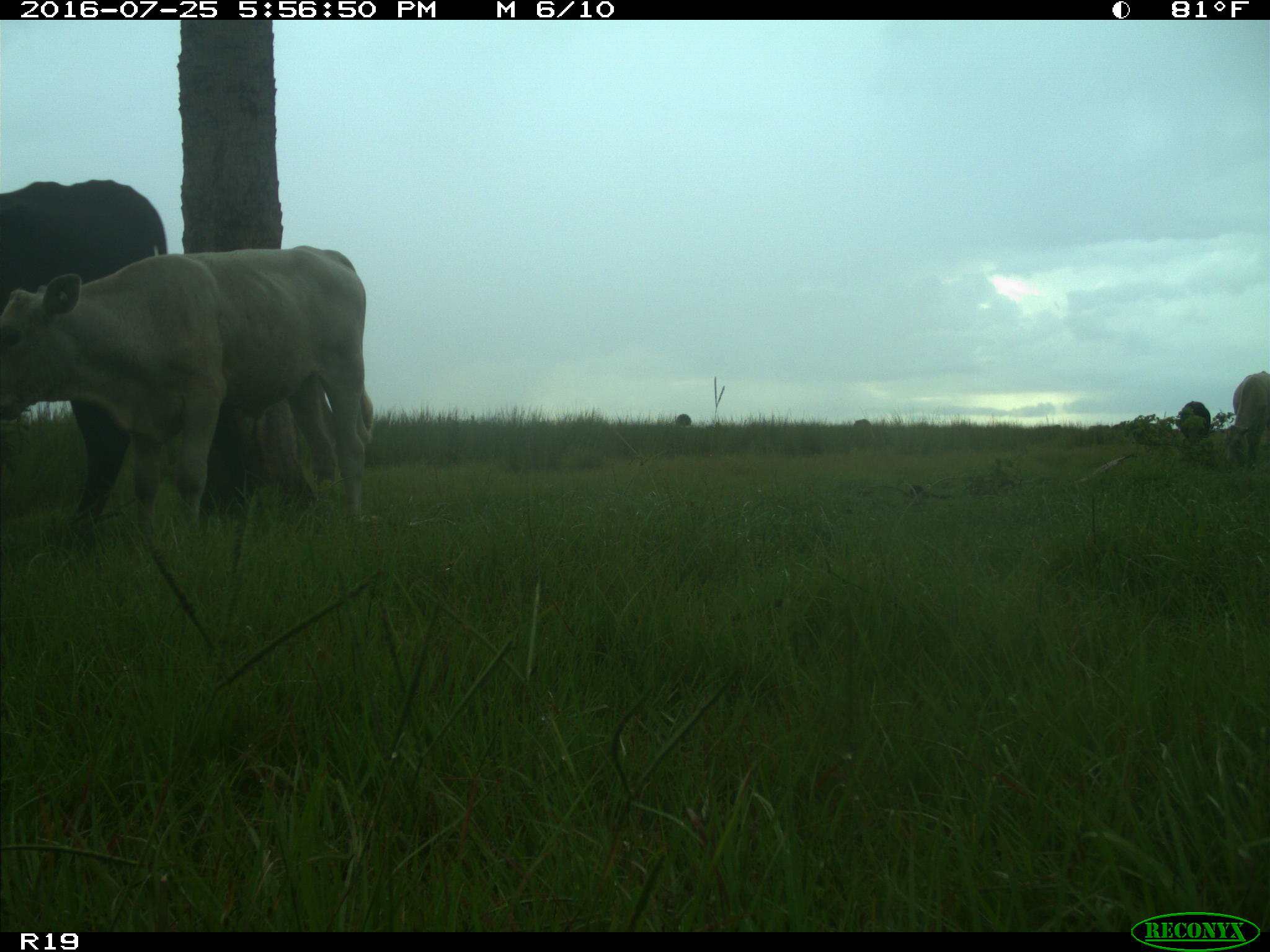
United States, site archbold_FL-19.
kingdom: Animalia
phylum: Chordata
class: Mammalia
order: Artiodactyla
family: Bovidae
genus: Bos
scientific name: Bos taurus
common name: domestic cow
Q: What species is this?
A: Bos taurus (domestic cow).